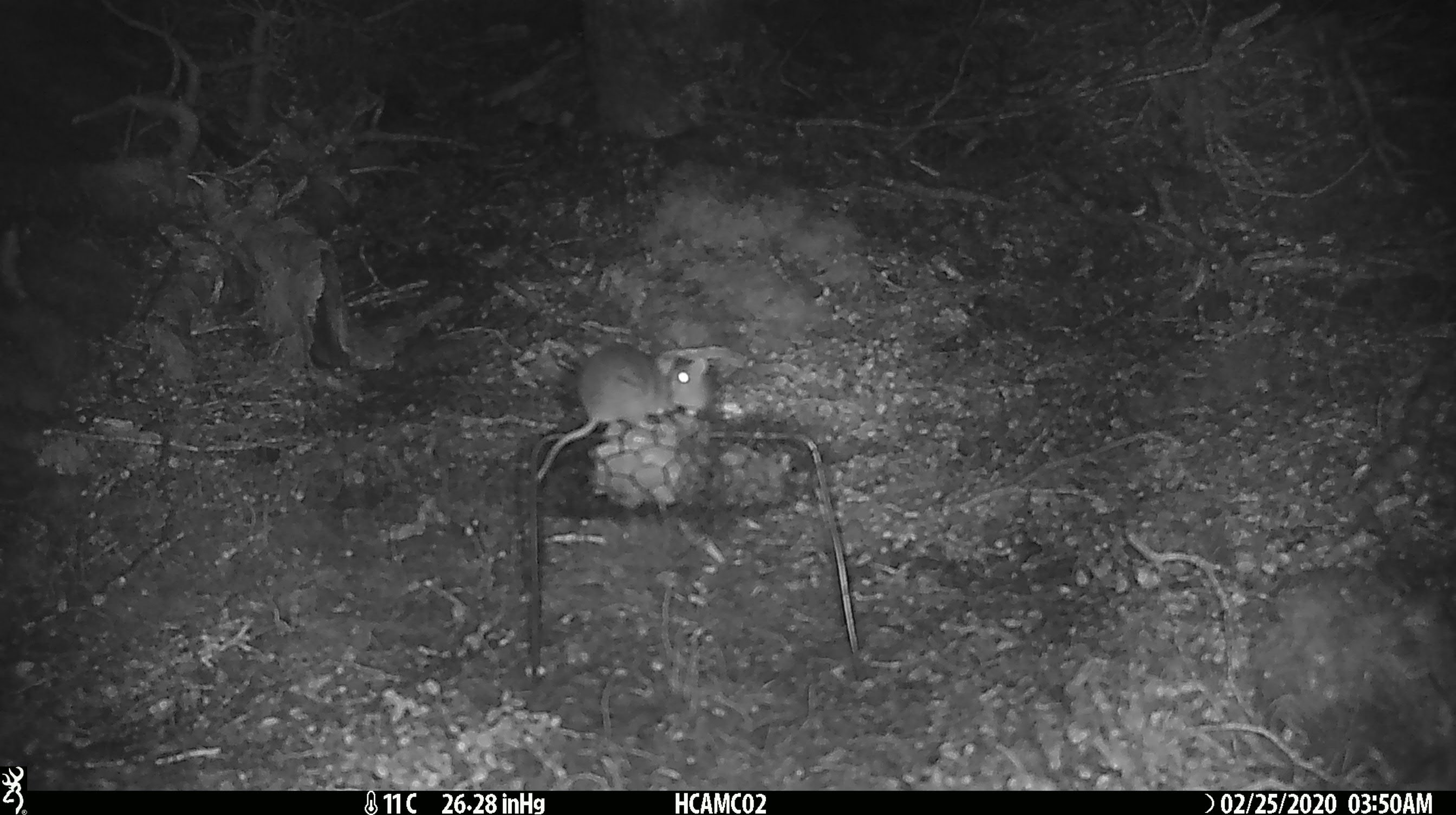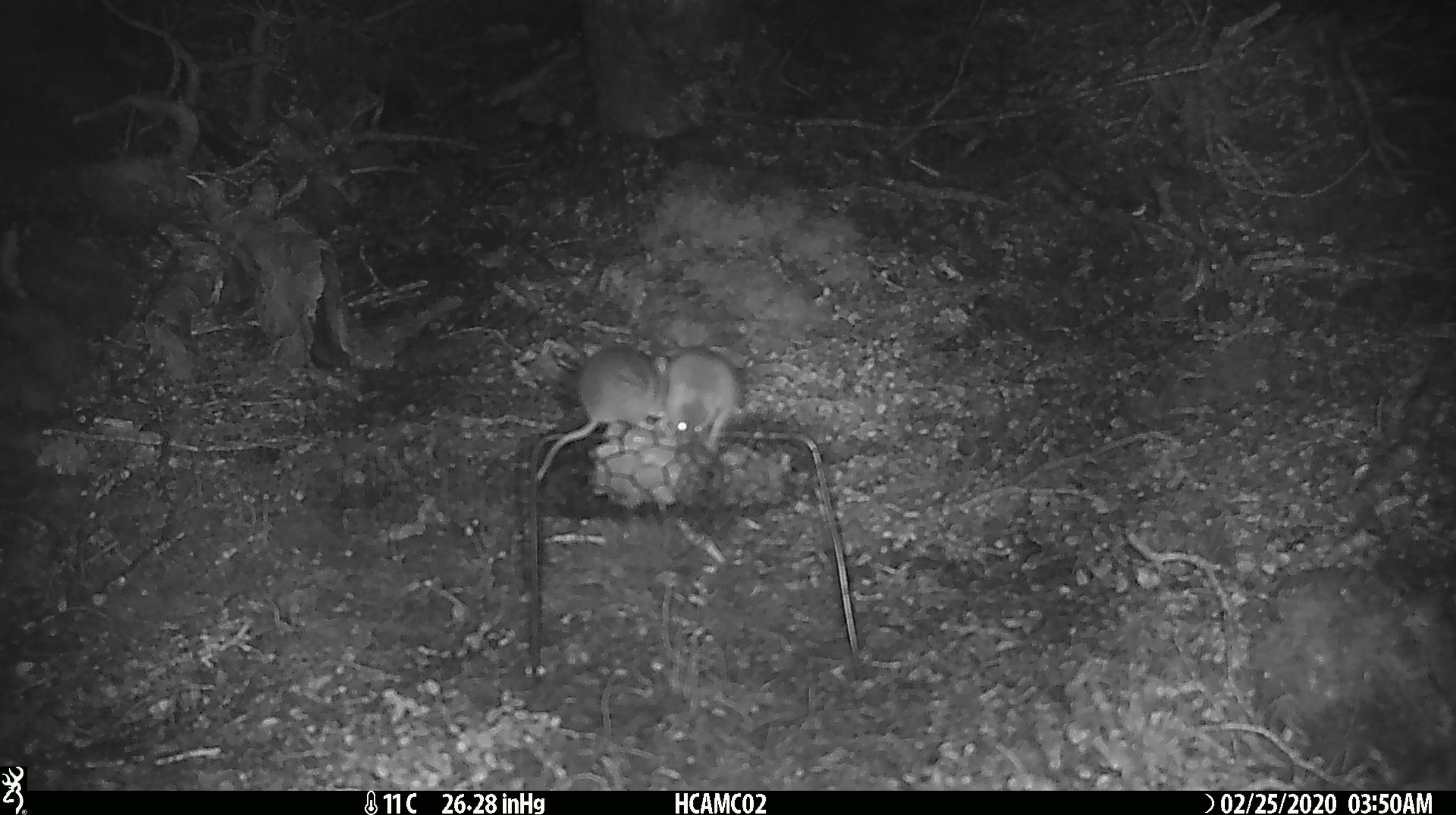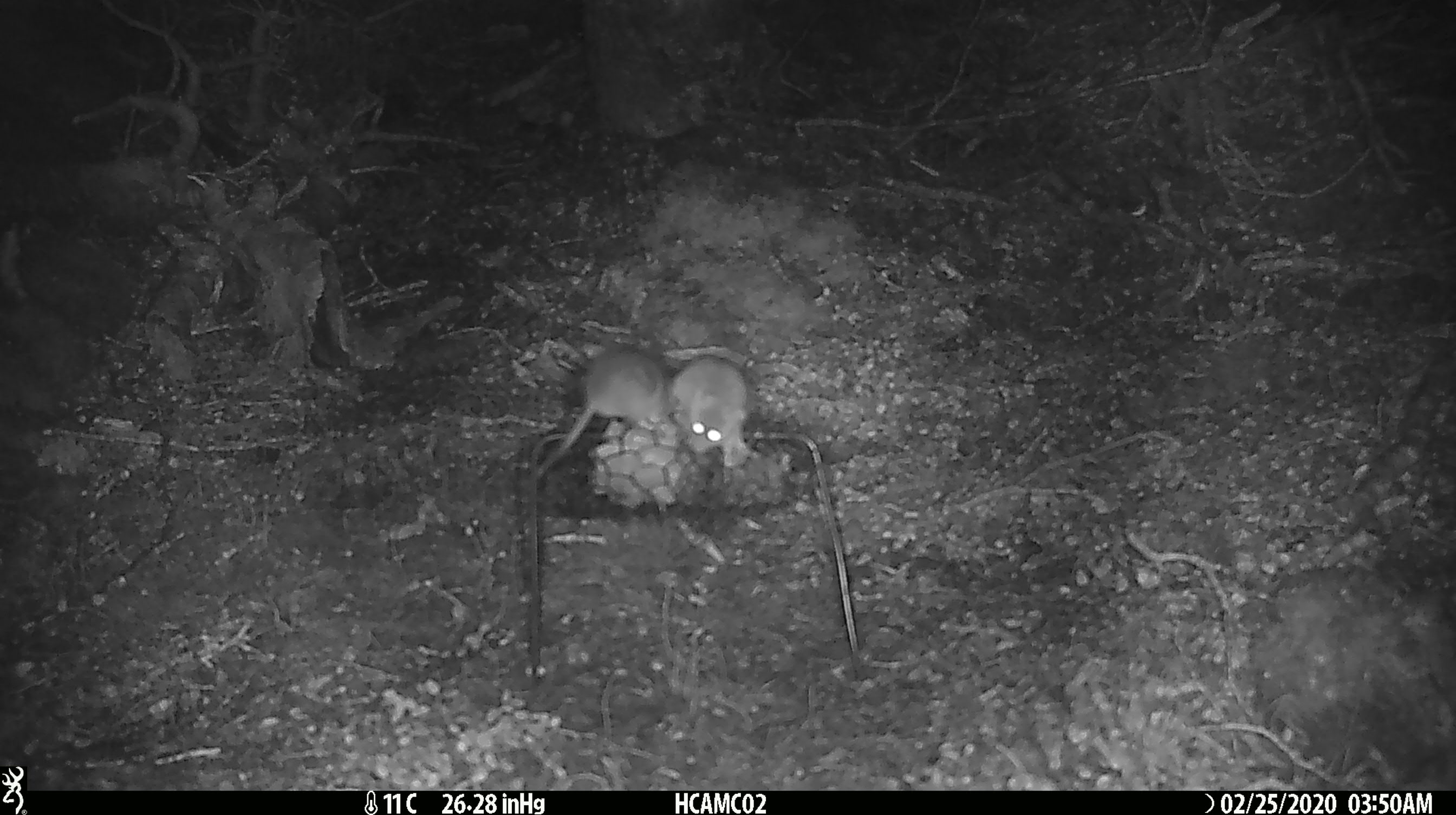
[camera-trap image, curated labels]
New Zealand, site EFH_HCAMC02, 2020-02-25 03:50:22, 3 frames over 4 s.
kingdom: Animalia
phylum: Chordata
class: Mammalia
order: Rodentia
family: Muridae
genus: Mus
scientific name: Mus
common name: mouse